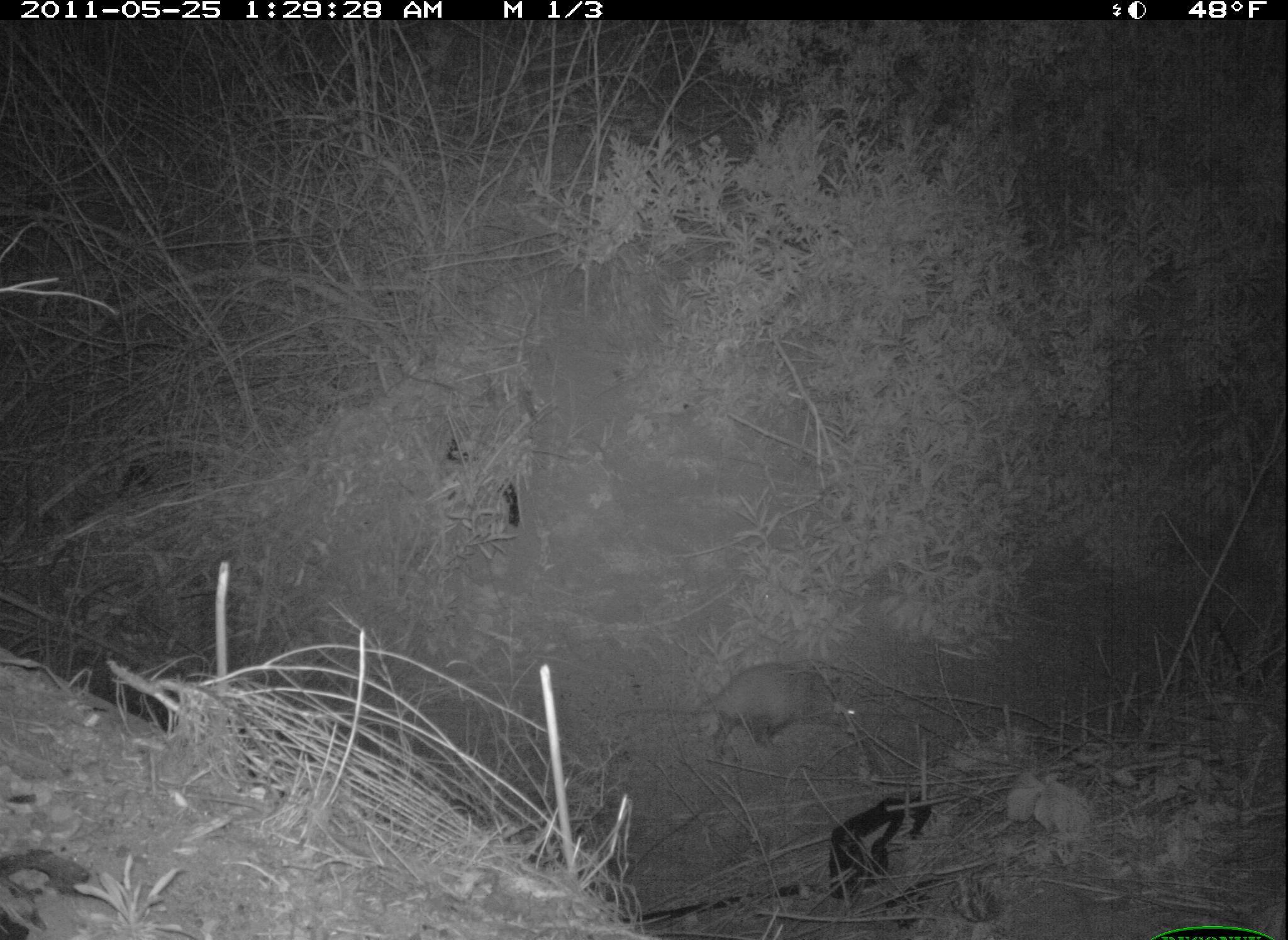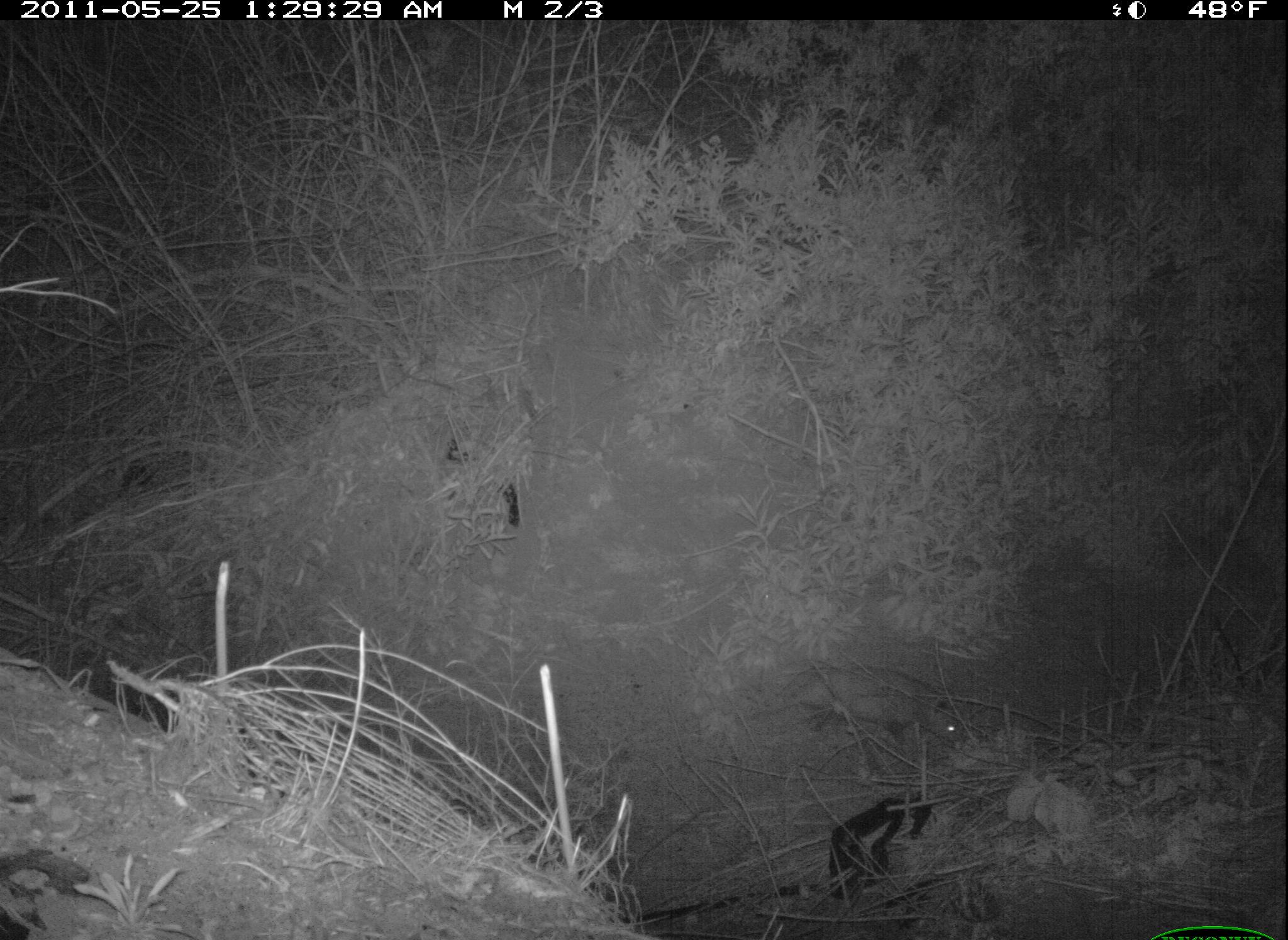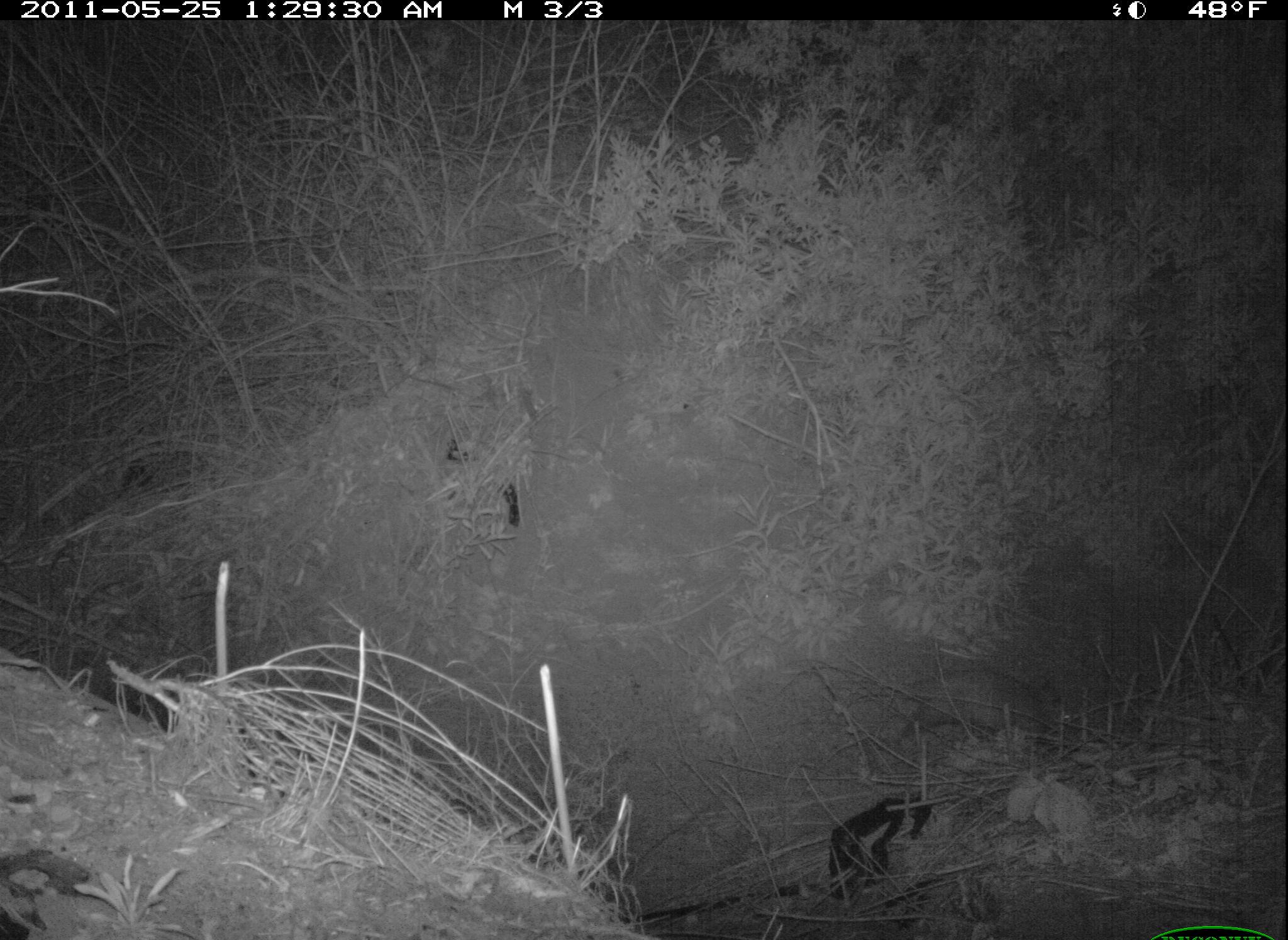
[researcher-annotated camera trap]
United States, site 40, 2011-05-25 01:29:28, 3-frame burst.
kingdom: Animalia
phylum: Chordata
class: Mammalia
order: Didelphimorphia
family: Didelphidae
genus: Didelphis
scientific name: Didelphis virginiana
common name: virginia opossum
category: opossum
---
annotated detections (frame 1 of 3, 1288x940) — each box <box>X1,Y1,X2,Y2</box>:
opossum: <box>668,641,894,773</box>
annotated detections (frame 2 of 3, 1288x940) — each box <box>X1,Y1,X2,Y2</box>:
opossum: <box>778,646,990,751</box>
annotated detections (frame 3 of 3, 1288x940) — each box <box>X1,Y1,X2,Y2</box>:
opossum: <box>857,667,1056,752</box>